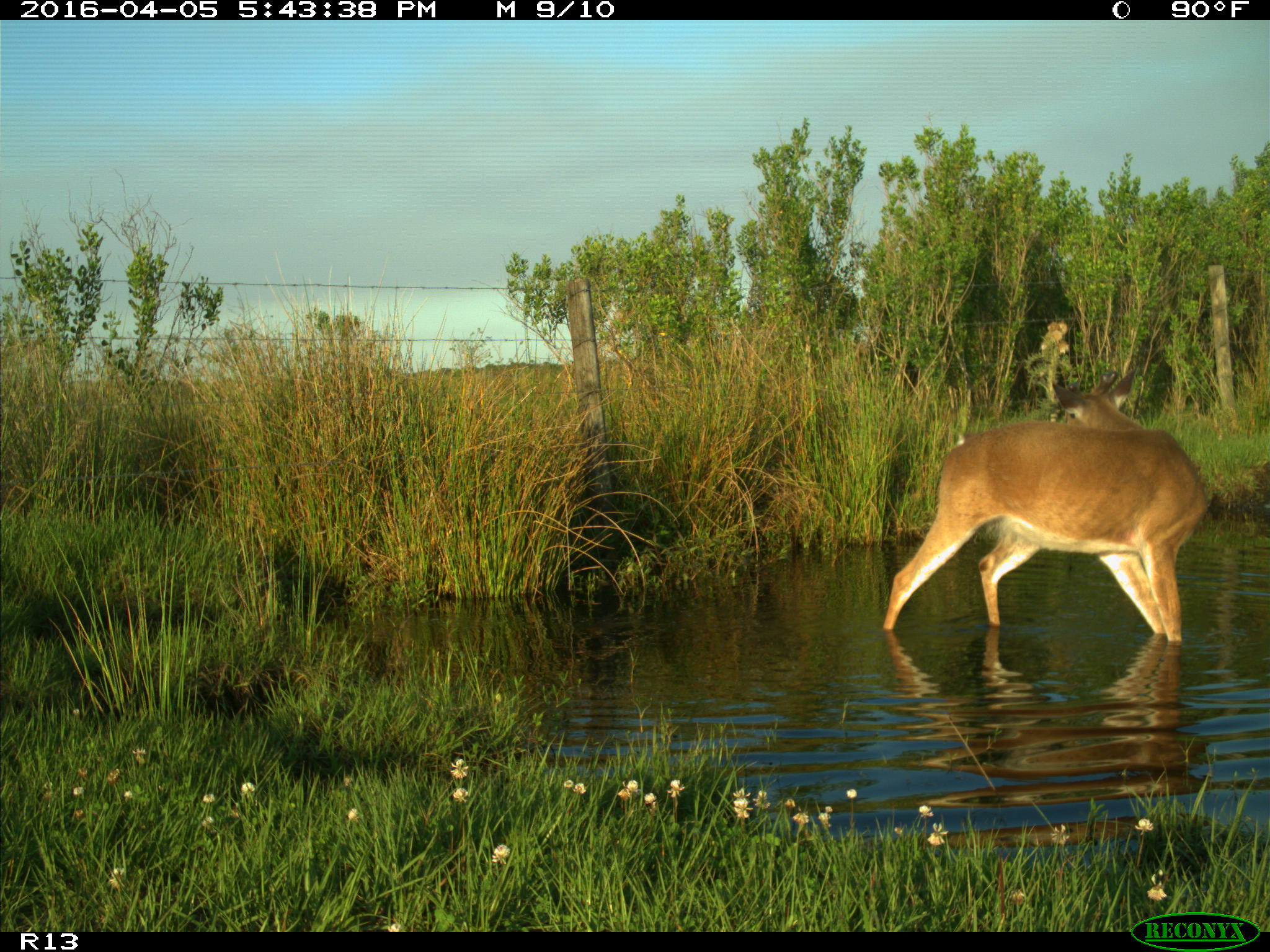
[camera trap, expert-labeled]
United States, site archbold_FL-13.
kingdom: Animalia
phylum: Chordata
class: Mammalia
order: Artiodactyla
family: Cervidae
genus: Odocoileus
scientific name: Odocoileus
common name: deer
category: unidentified deer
Unidentified deer (deer) (Odocoileus).